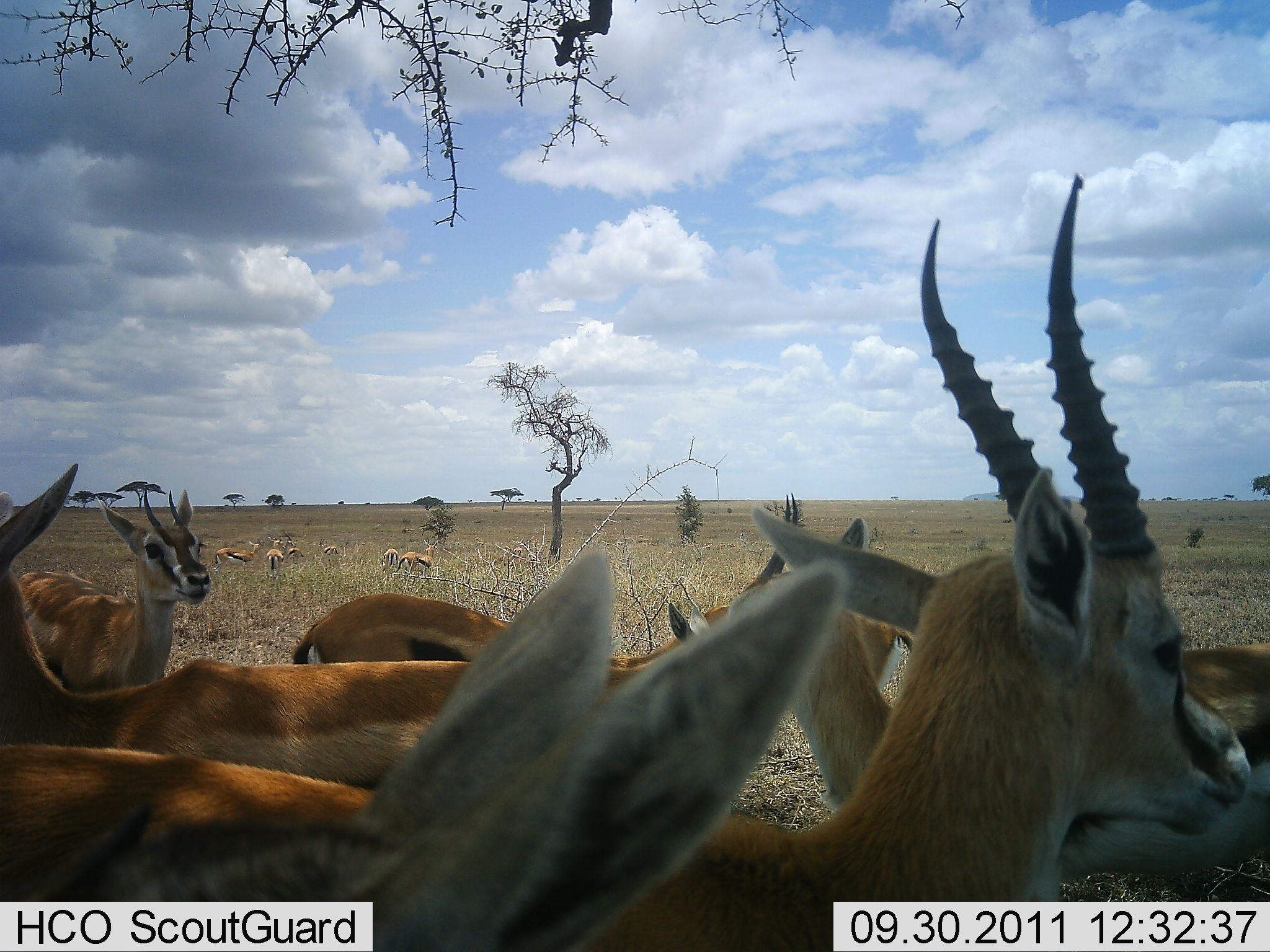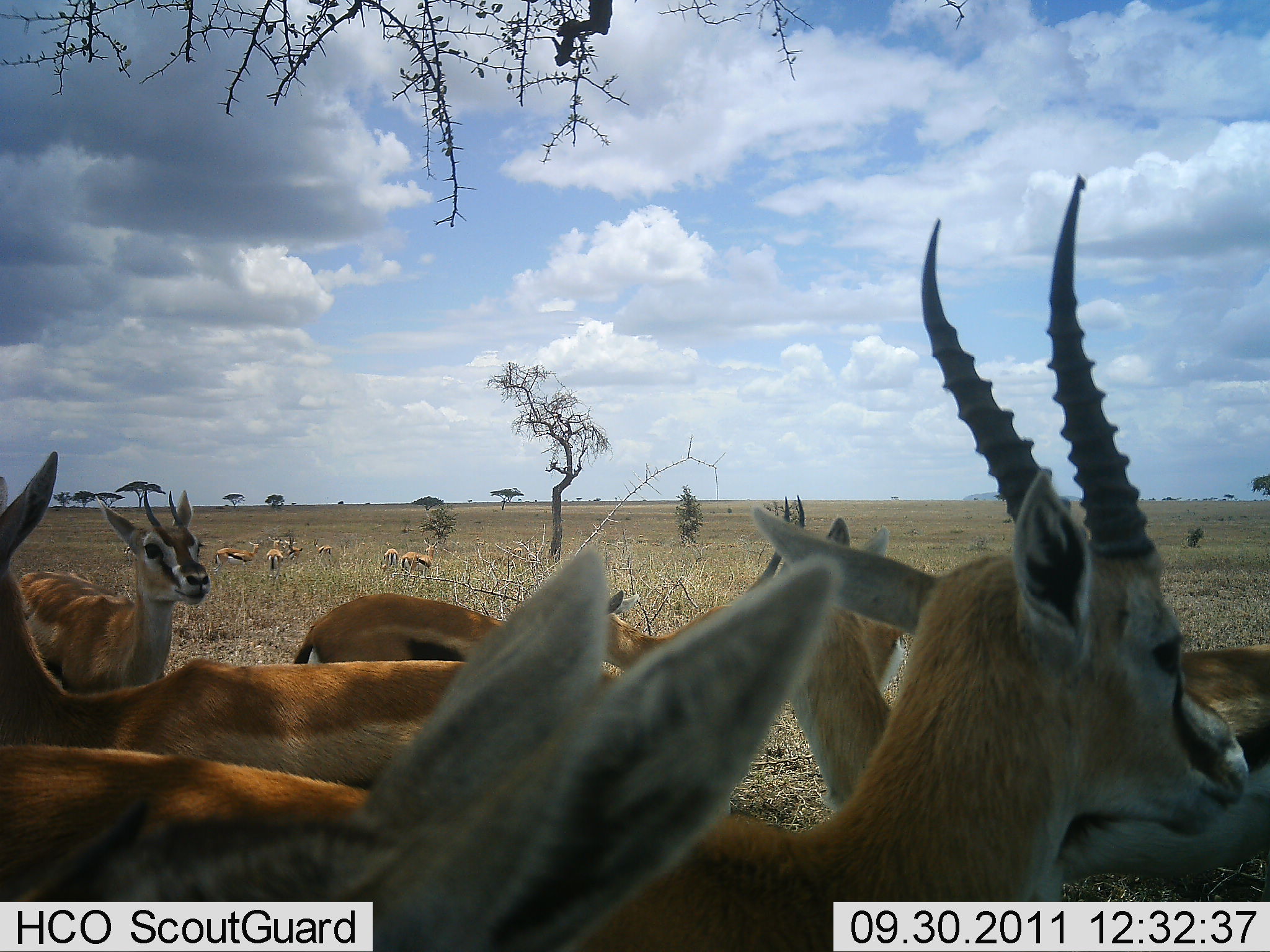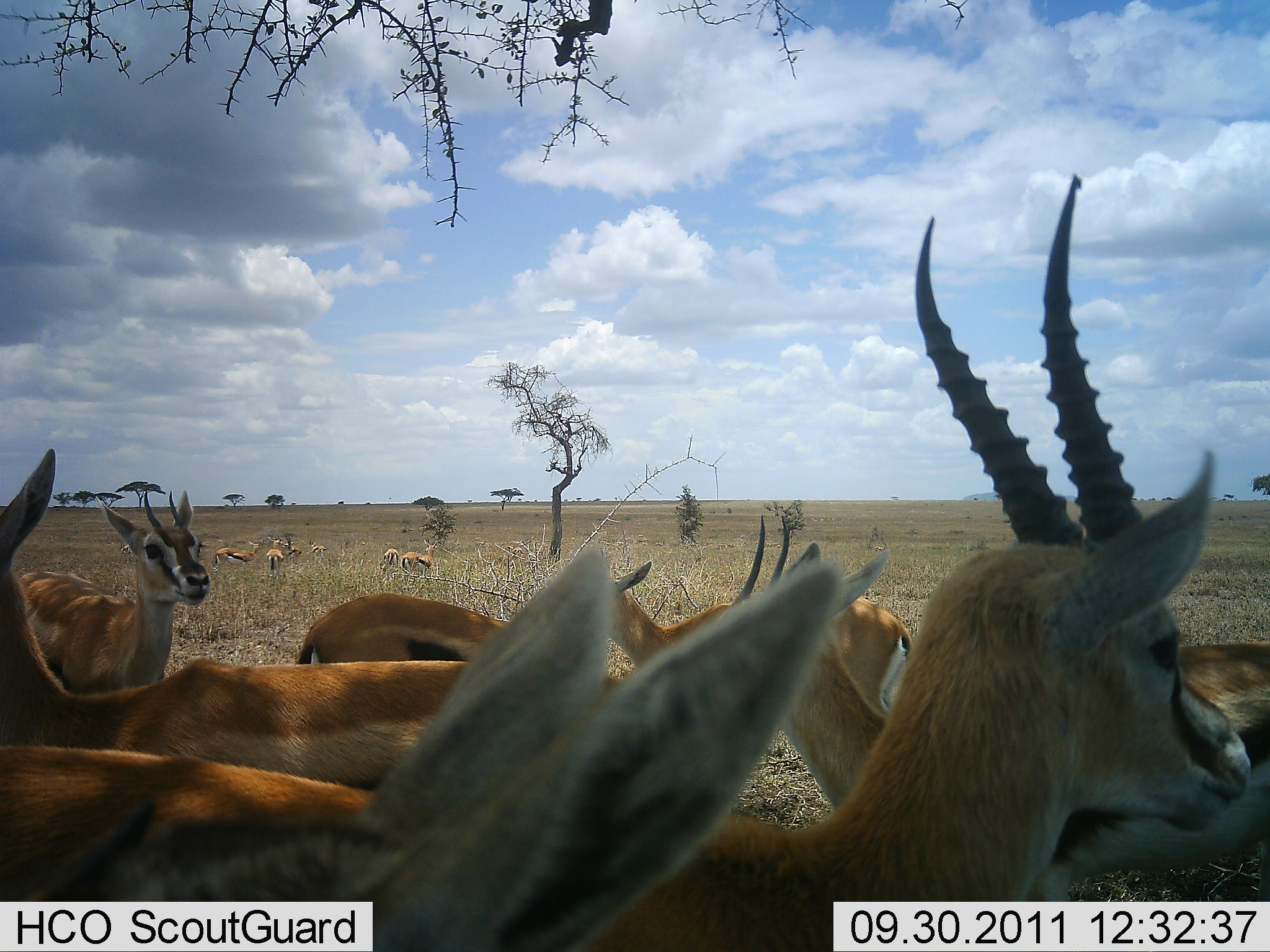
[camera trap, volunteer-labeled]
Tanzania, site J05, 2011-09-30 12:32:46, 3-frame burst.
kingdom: Animalia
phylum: Chordata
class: Mammalia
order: Artiodactyla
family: Bovidae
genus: Eudorcas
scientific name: Eudorcas thomsonii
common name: thomson's gazelle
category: gazellethomsons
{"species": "gazellethomsons (thomson's gazelle) (Eudorcas thomsonii)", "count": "11-50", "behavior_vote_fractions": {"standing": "83%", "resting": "17%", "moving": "25%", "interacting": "8%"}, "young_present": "8%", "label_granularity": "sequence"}